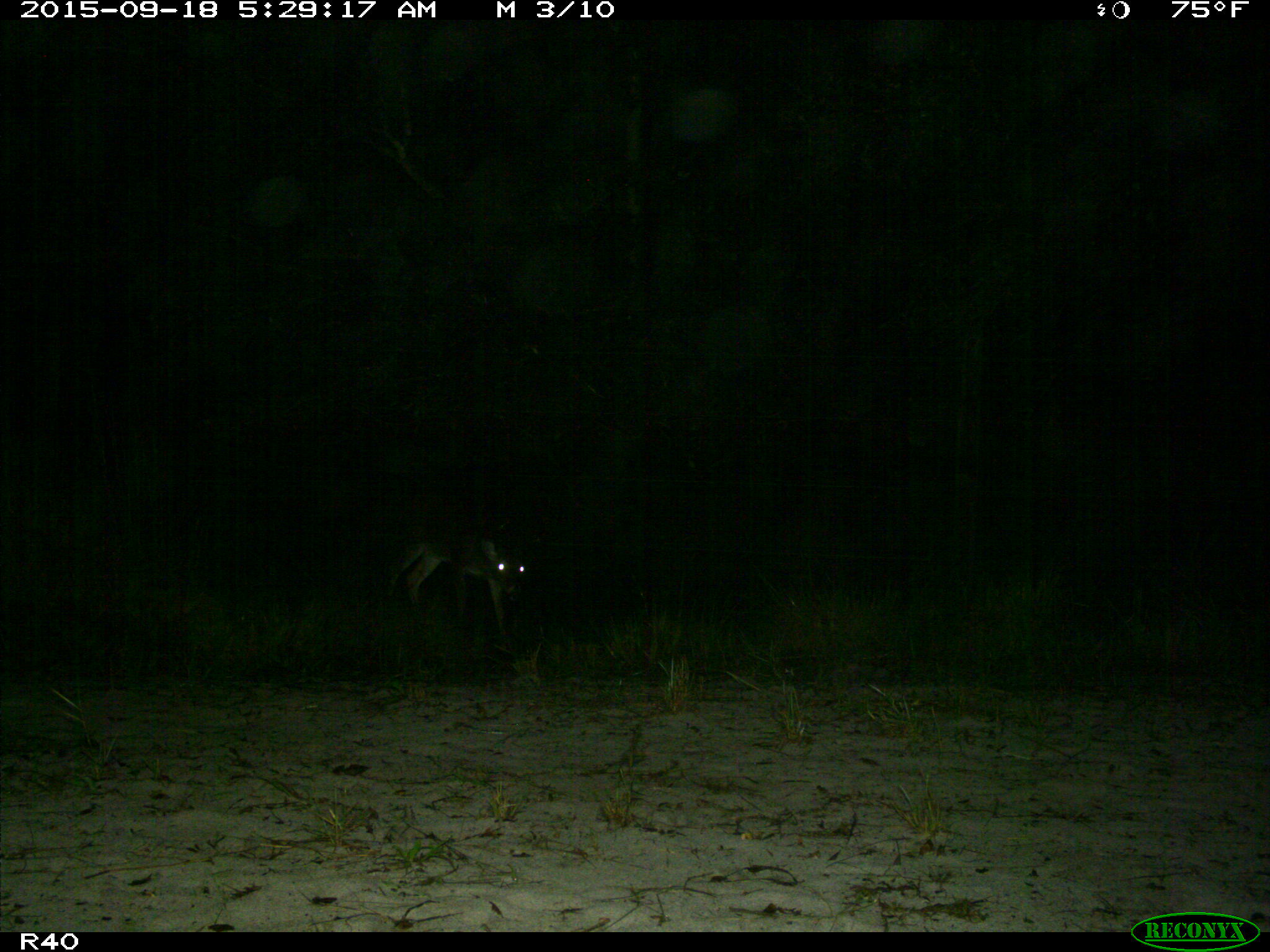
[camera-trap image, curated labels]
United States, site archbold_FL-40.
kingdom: Animalia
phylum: Chordata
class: Mammalia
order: Artiodactyla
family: Cervidae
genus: Odocoileus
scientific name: Odocoileus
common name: deer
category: unidentified deer